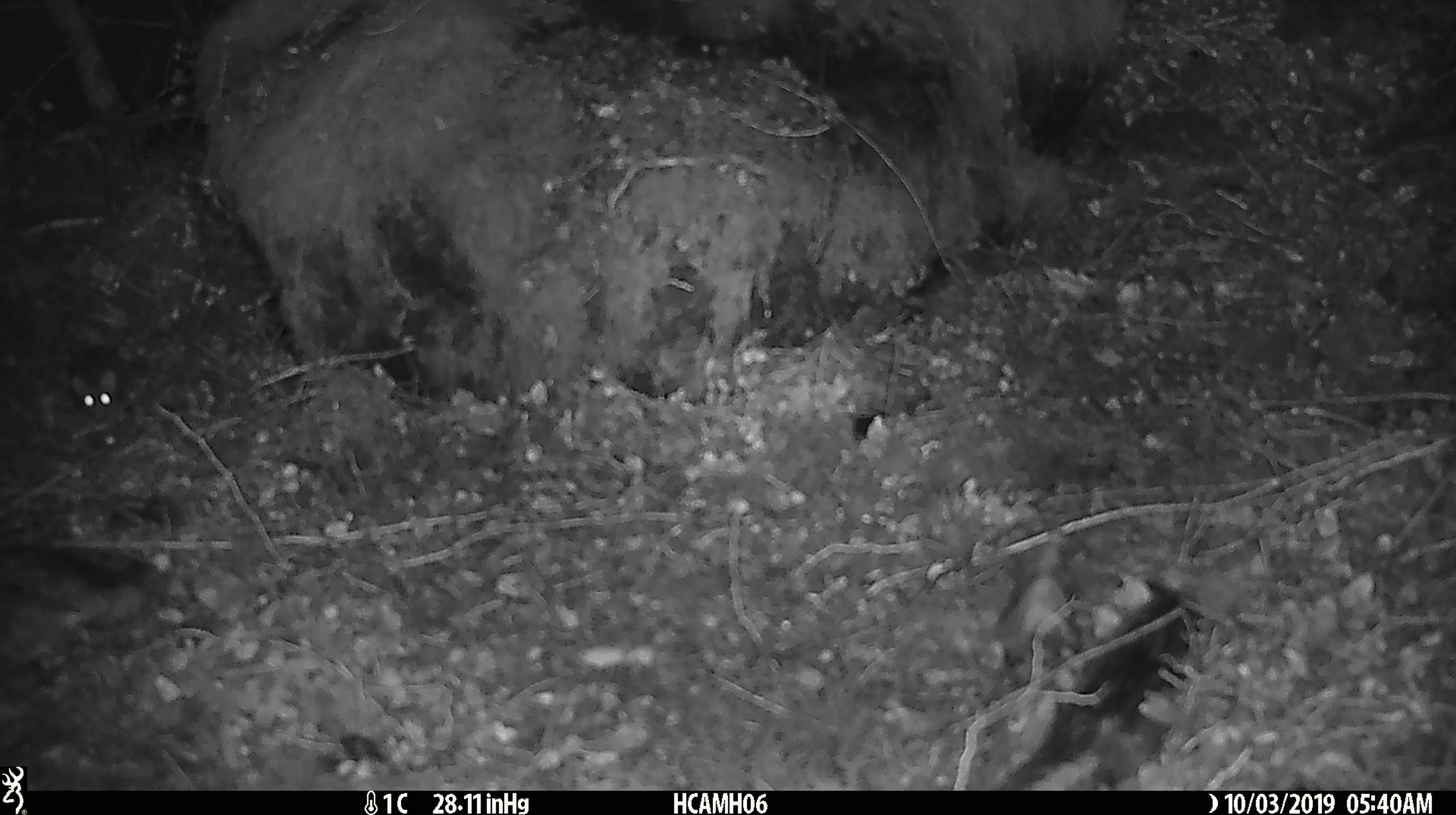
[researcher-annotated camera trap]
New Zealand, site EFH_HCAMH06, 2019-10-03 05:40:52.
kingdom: Animalia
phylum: Chordata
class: Mammalia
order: Rodentia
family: Muridae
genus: Mus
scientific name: Mus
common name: mouse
Mouse (Mus).